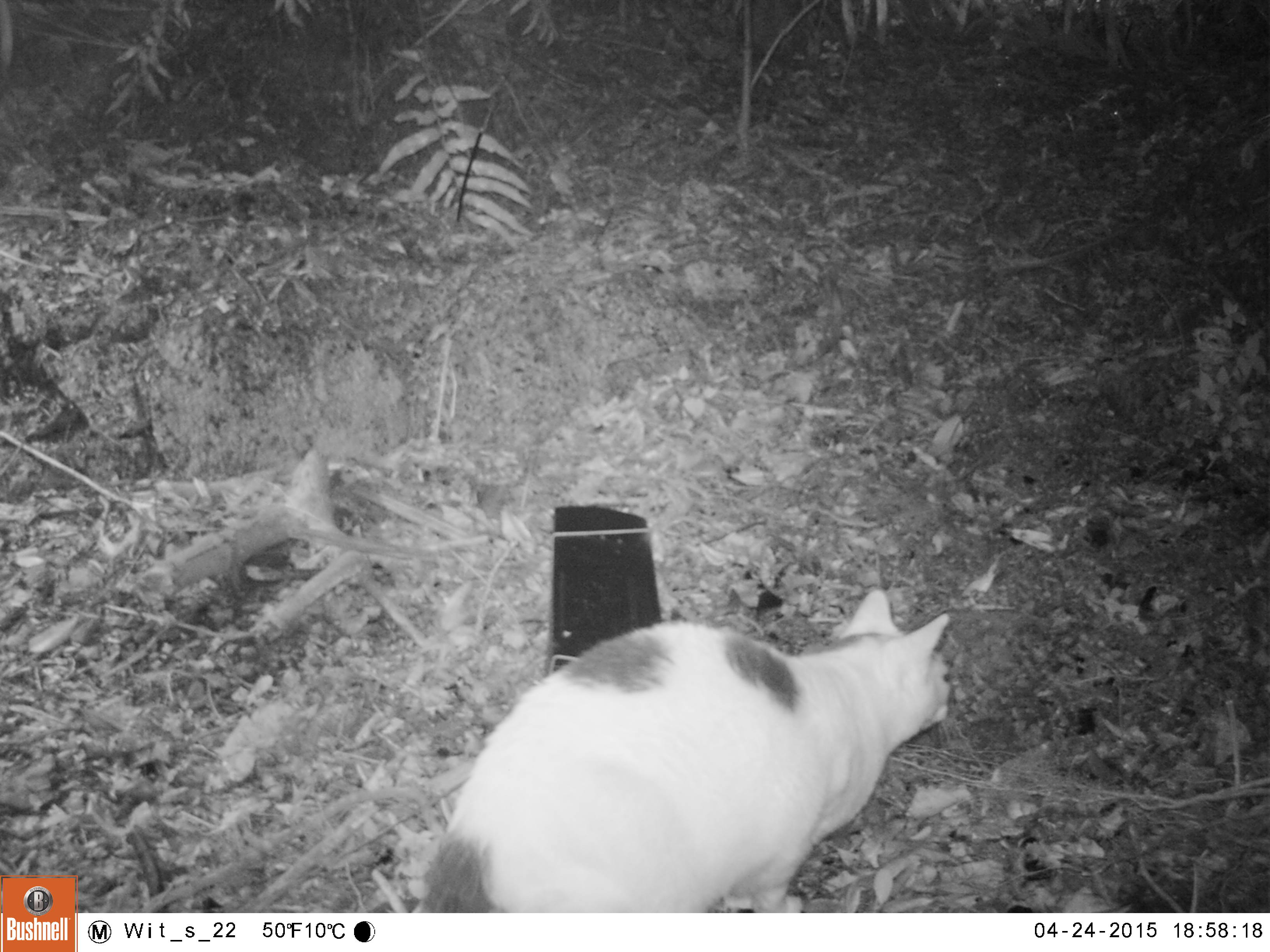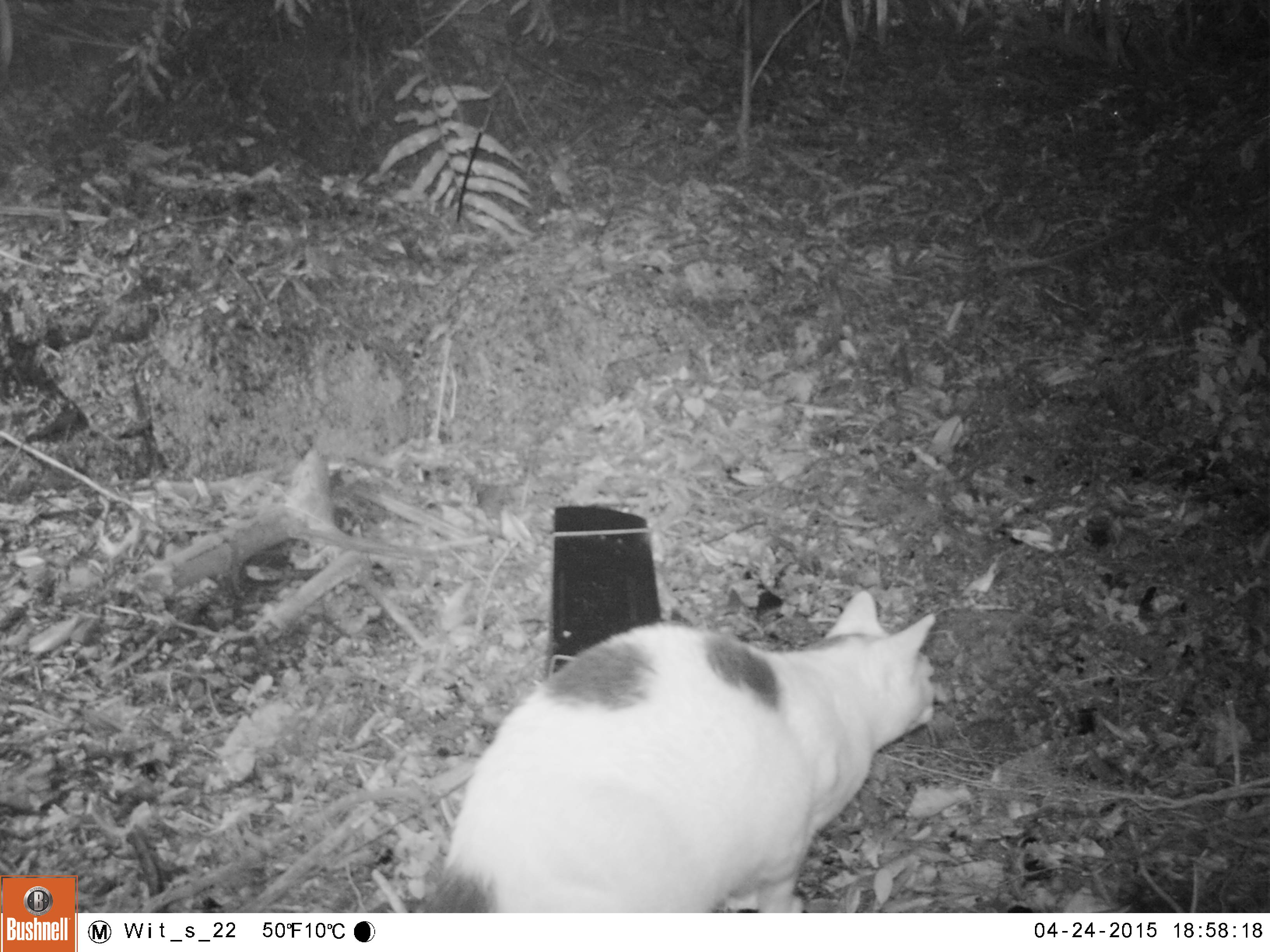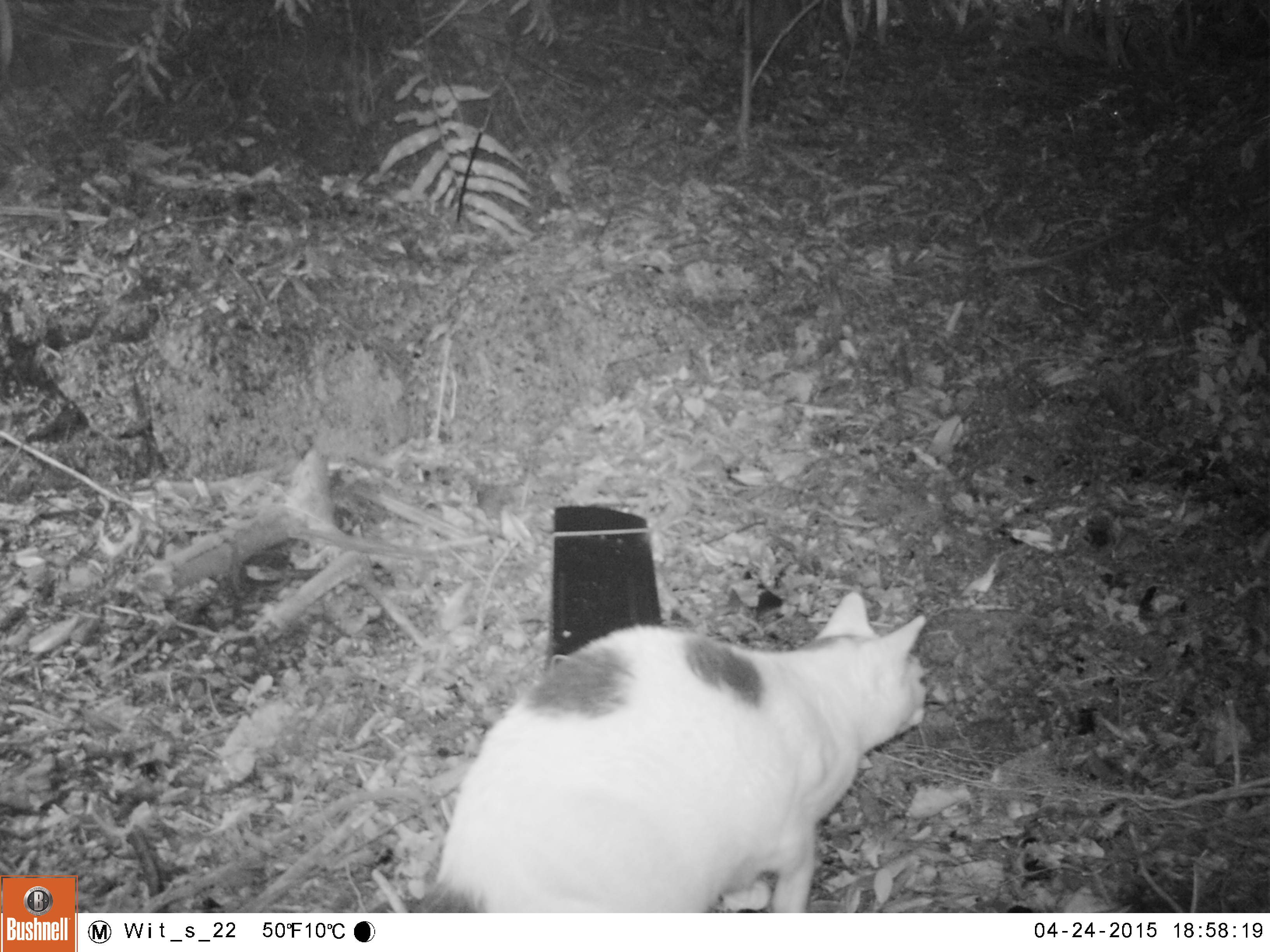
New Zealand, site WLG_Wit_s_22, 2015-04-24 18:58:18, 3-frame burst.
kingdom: Animalia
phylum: Chordata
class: Mammalia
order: Carnivora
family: Felidae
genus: Felis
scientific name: Felis catus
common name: domestic cat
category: cat